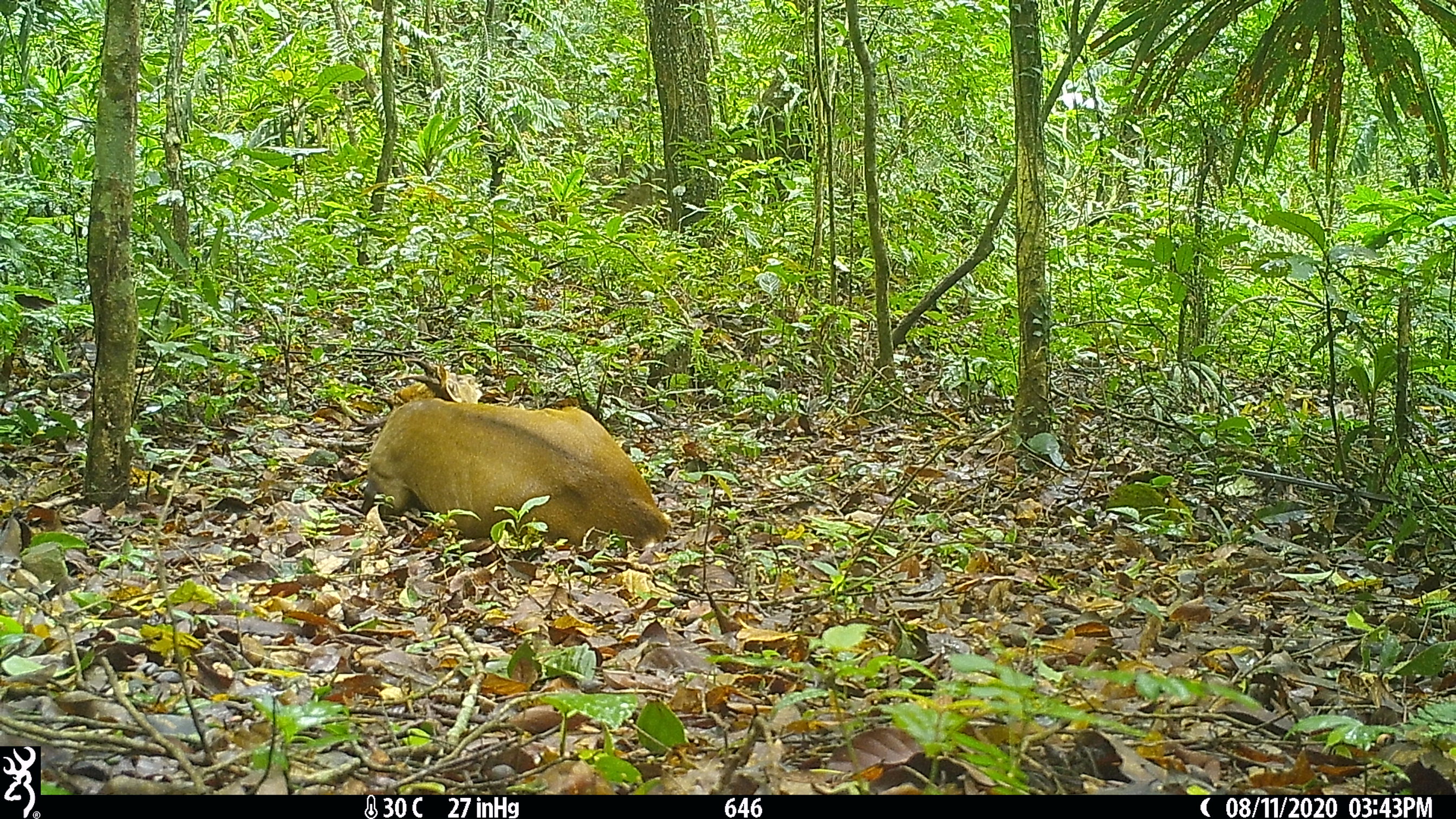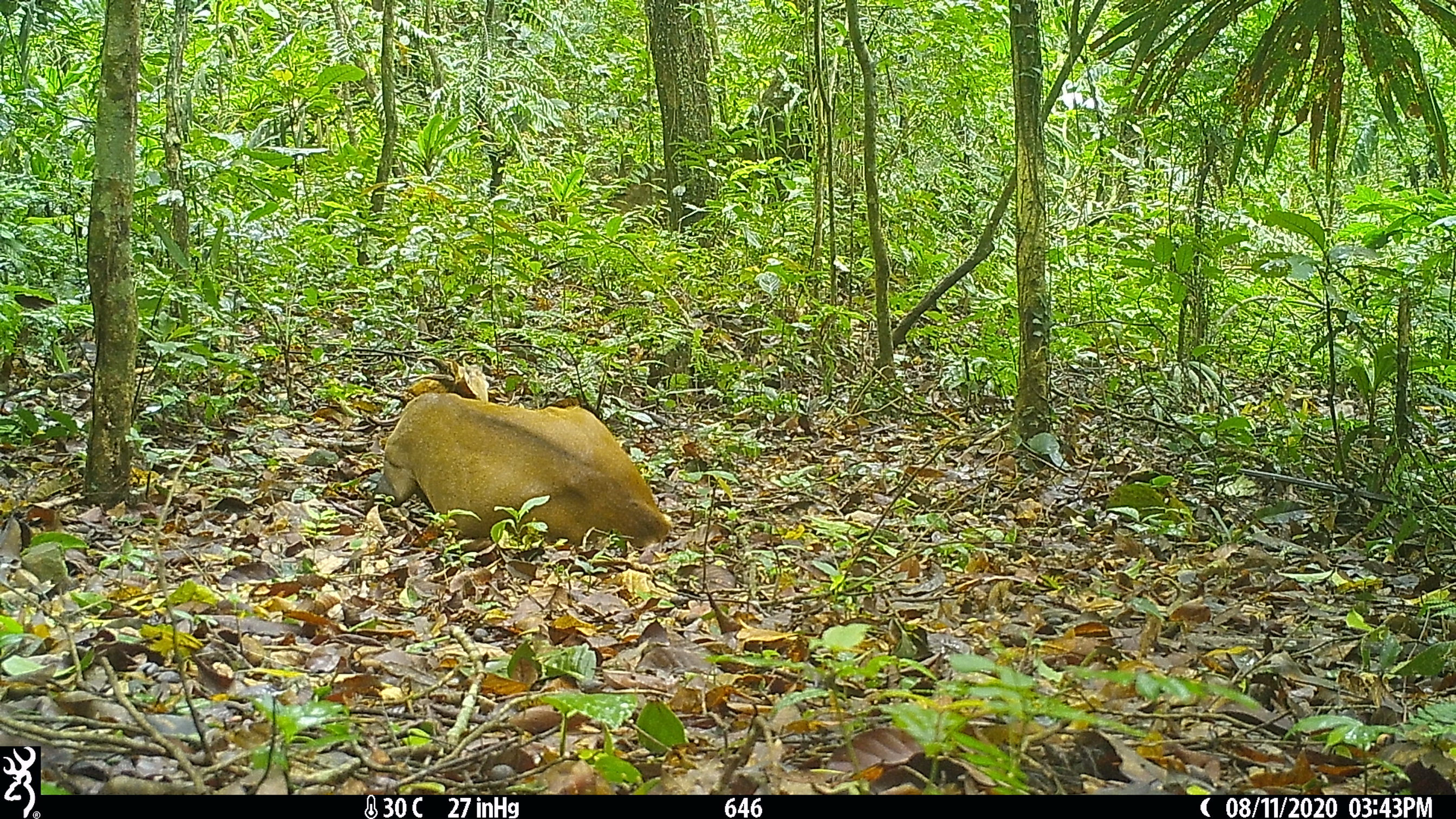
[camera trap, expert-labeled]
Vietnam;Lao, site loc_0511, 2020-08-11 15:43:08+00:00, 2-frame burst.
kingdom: Animalia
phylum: Chordata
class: Mammalia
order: Artiodactyla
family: Cervidae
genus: Muntiacus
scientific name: Muntiacus vuquangensis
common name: large-antlered muntjac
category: large antlered muntjac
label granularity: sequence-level